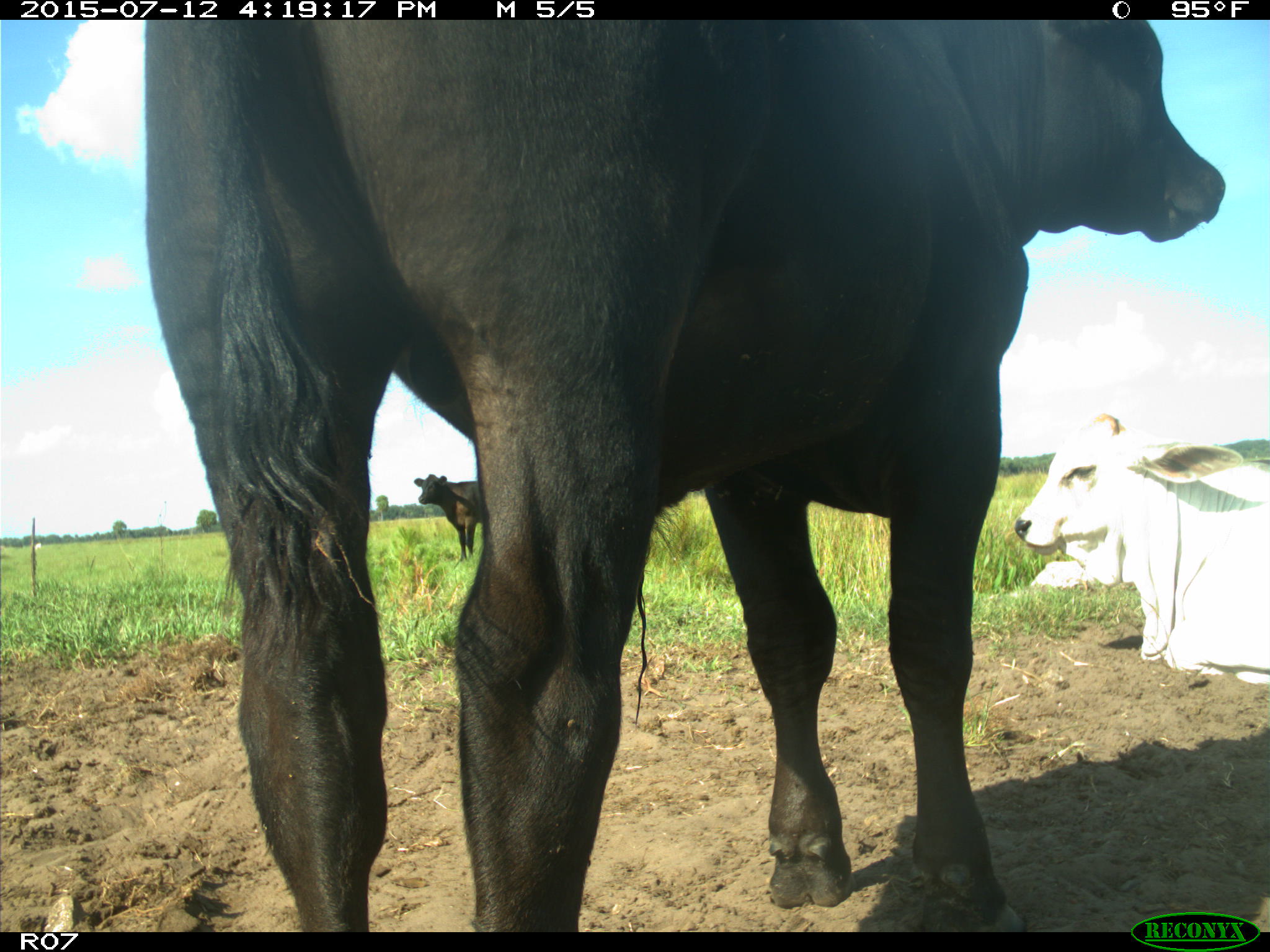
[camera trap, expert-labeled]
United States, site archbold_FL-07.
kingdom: Animalia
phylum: Chordata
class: Mammalia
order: Artiodactyla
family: Bovidae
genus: Bos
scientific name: Bos taurus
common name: domestic cow